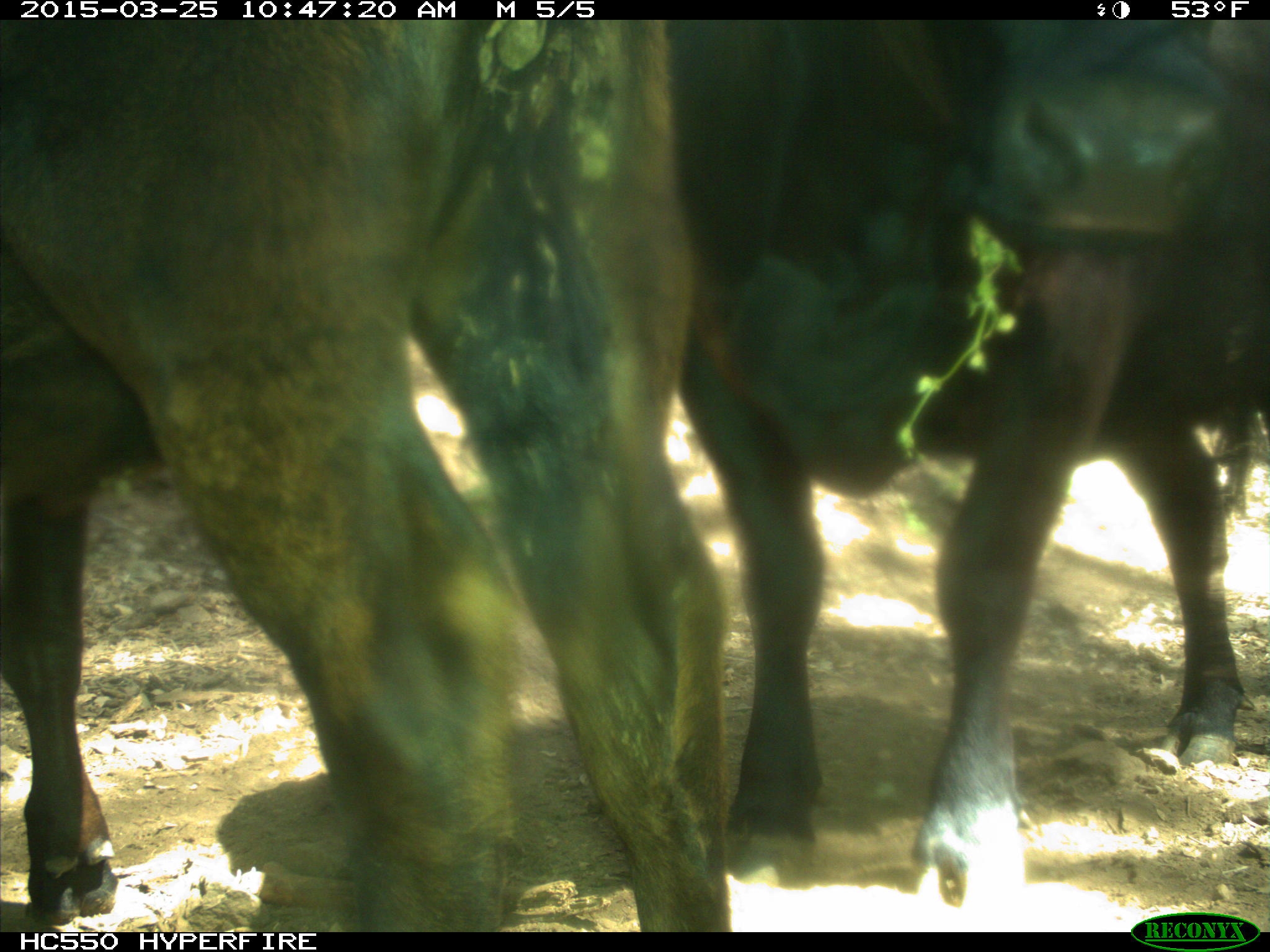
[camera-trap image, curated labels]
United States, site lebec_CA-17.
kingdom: Animalia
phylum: Chordata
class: Mammalia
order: Artiodactyla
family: Bovidae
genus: Bos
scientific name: Bos taurus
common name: domestic cow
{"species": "Bos taurus (domestic cow)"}